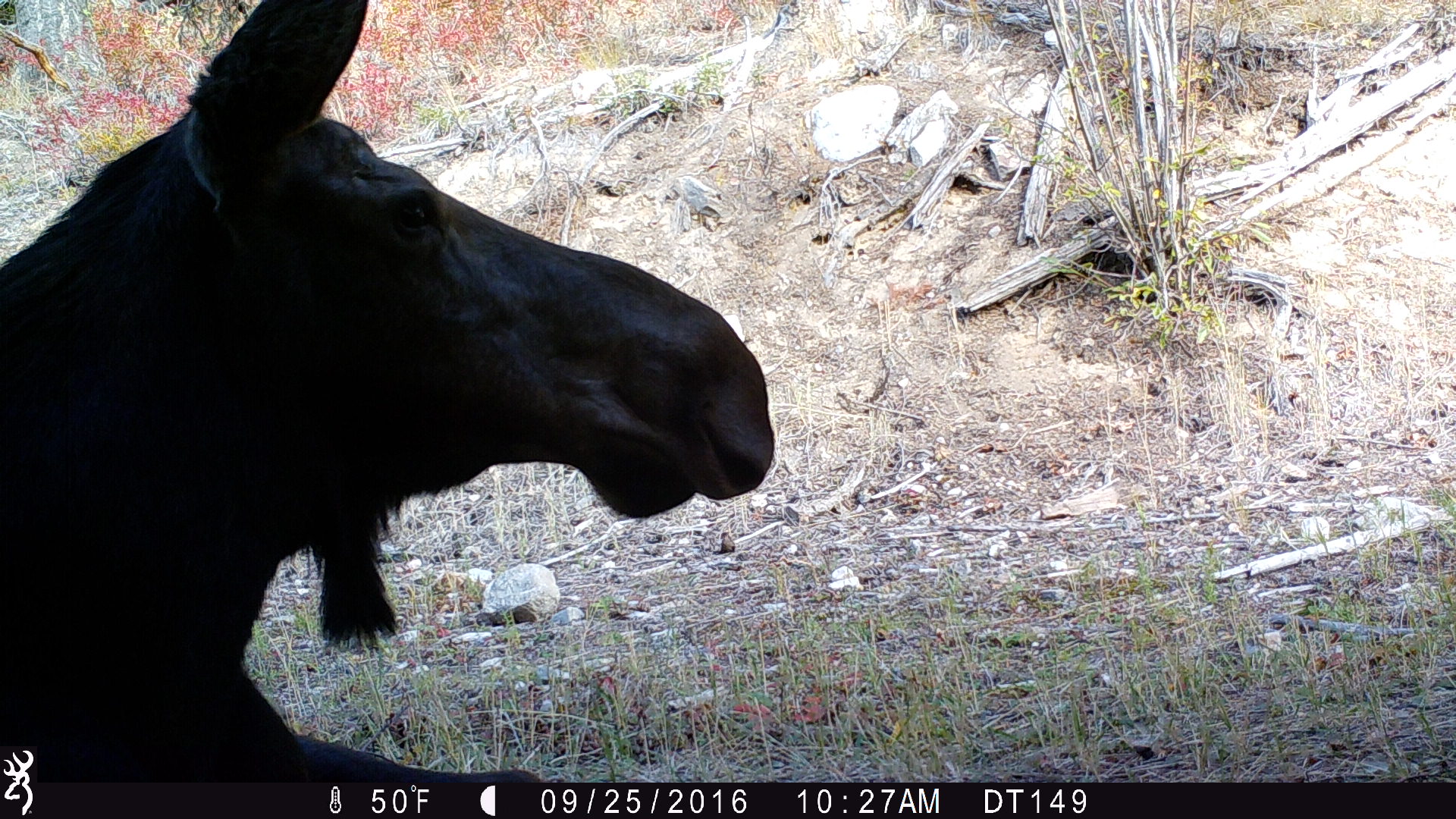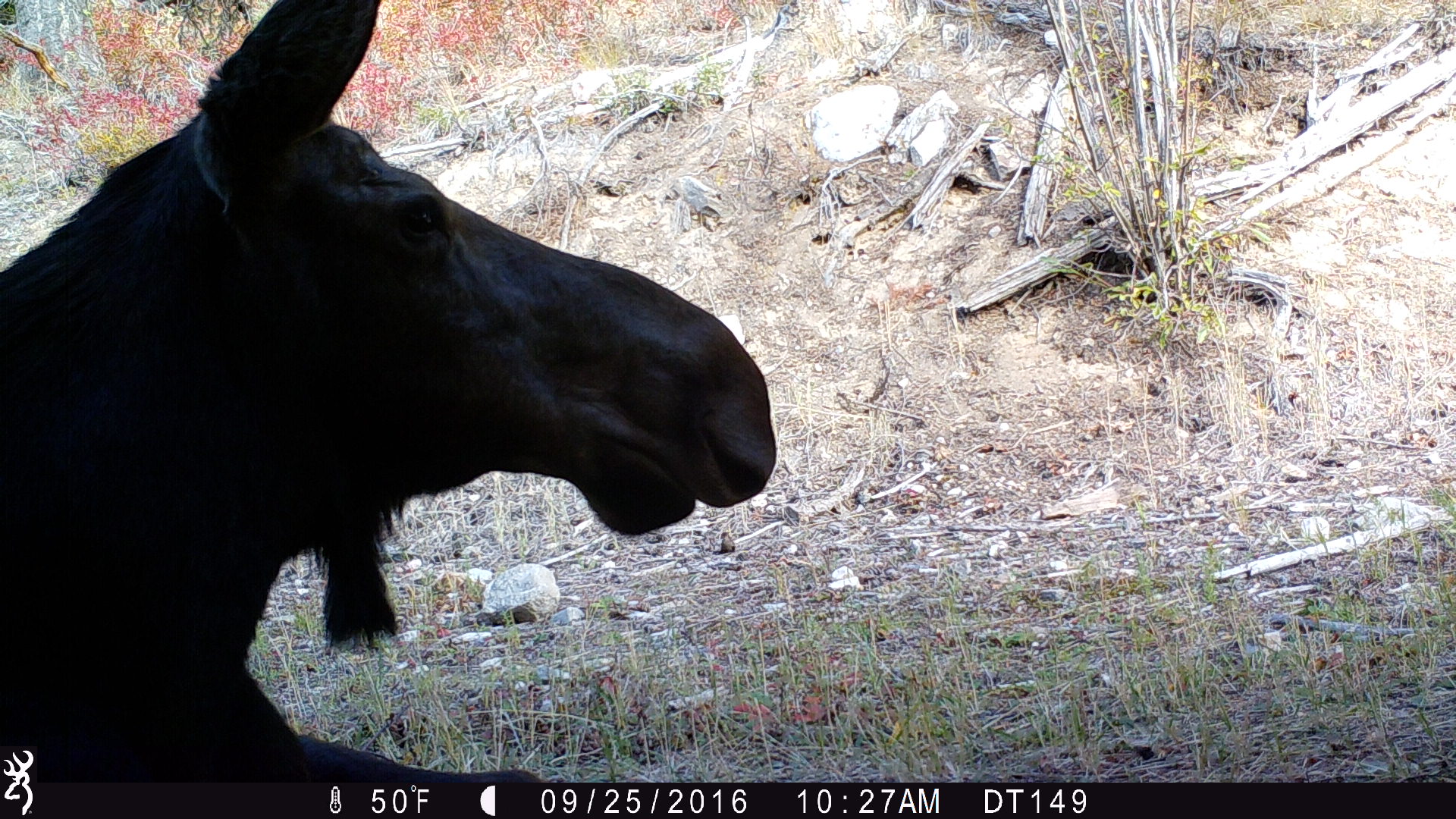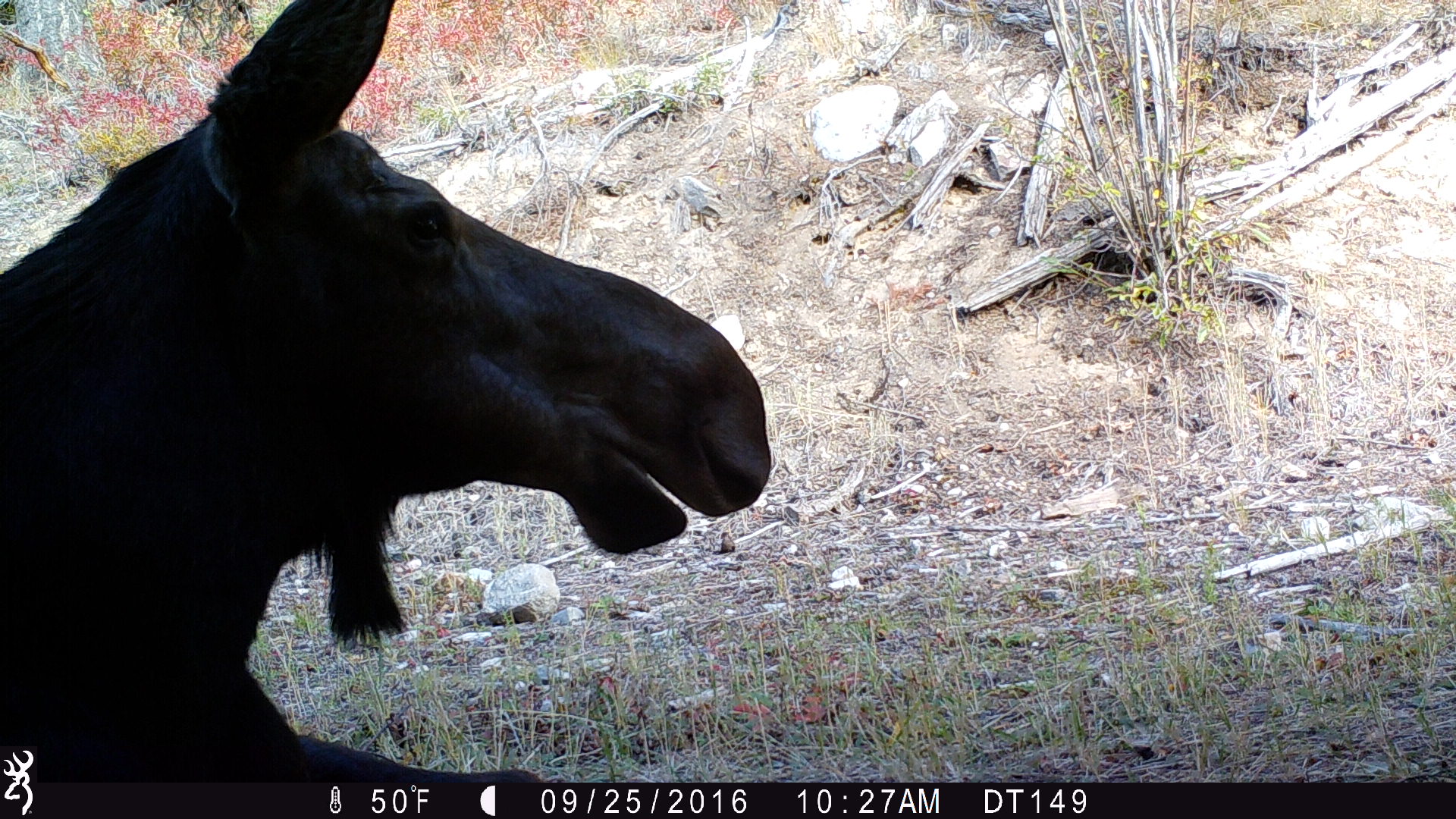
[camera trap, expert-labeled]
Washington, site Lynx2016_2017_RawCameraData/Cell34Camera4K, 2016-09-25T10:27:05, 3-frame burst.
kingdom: Animalia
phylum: Chordata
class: Mammalia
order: Artiodactyla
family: Cervidae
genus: Alces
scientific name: Alces alces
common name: moose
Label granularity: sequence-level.